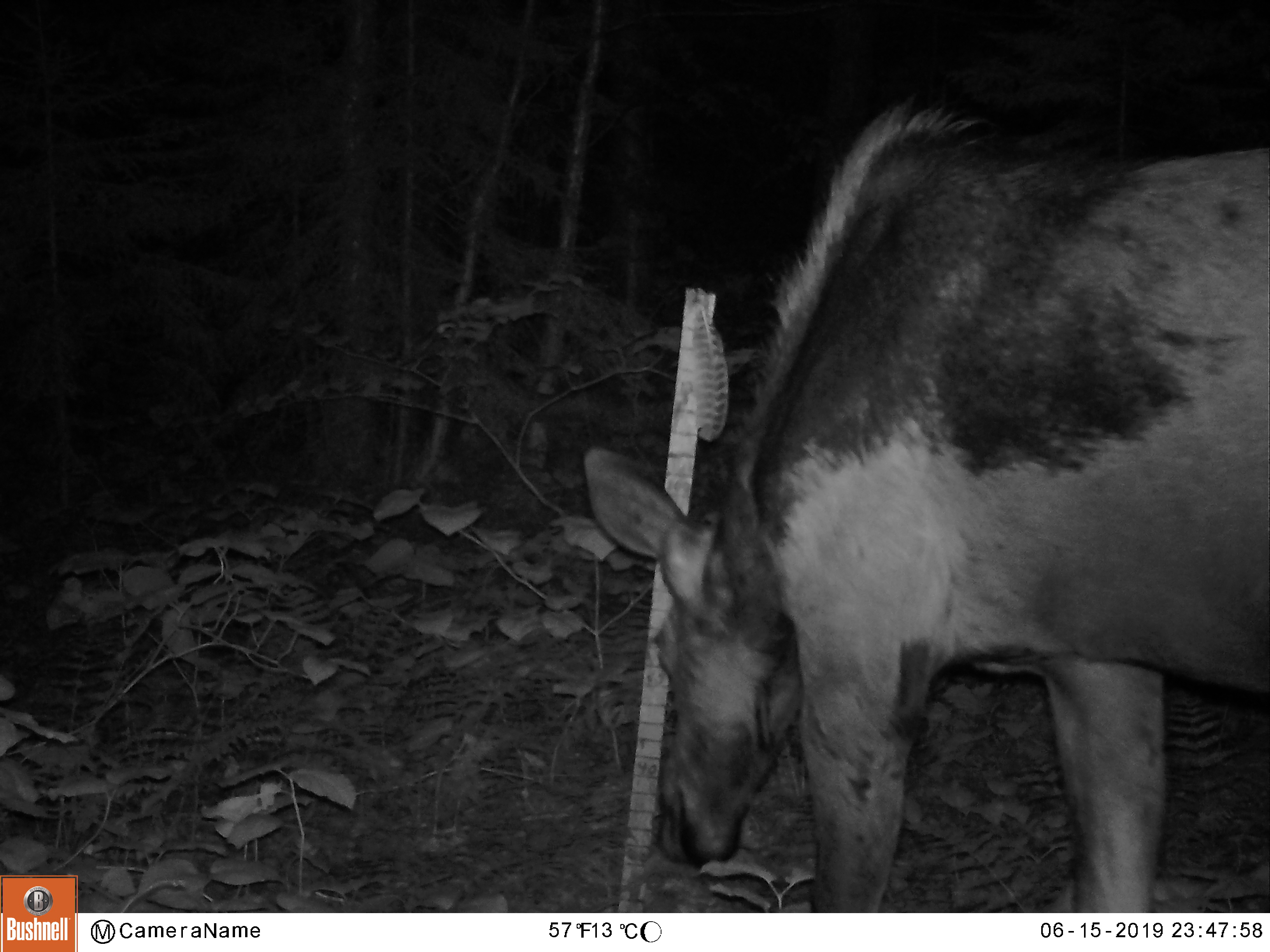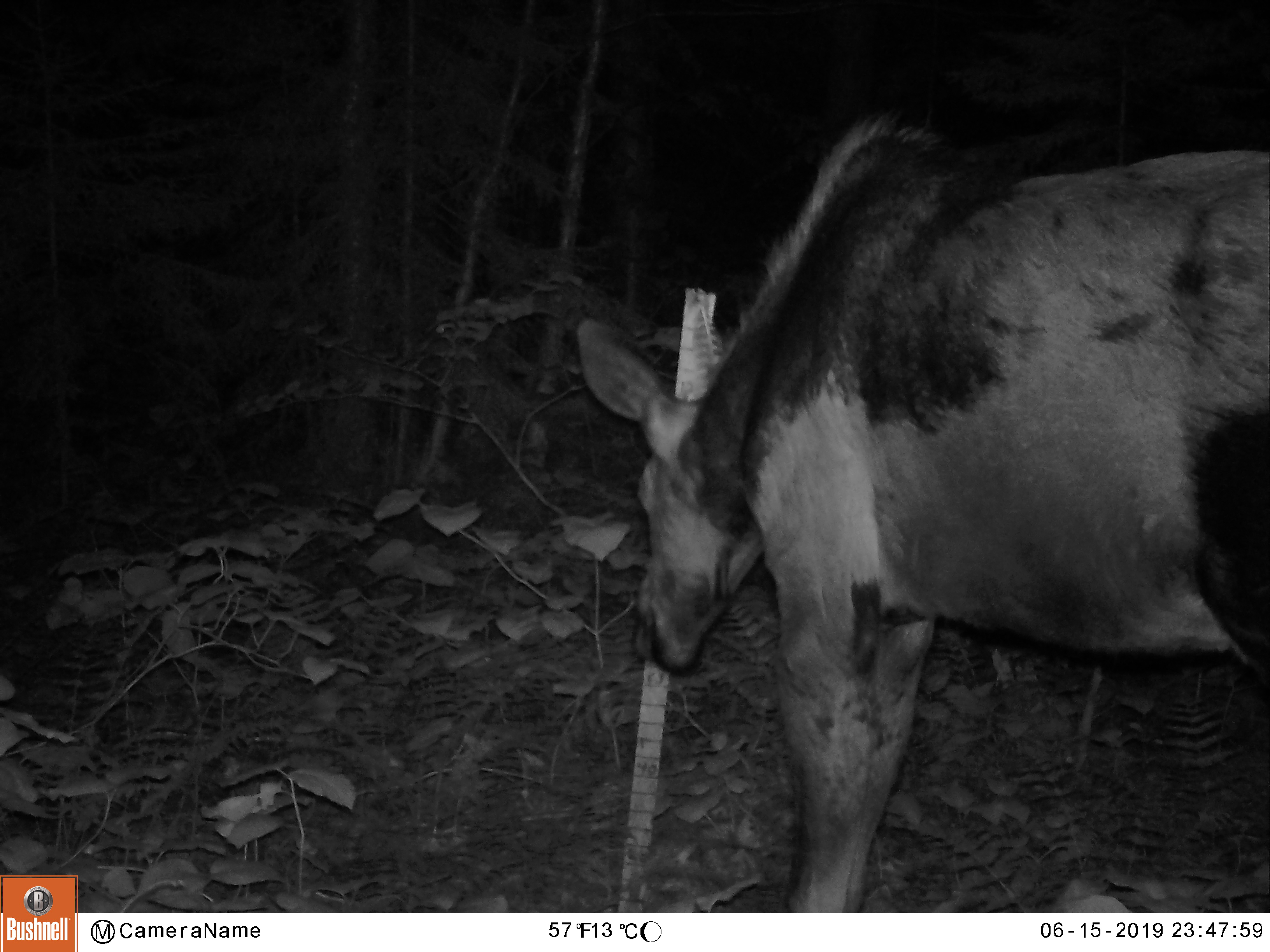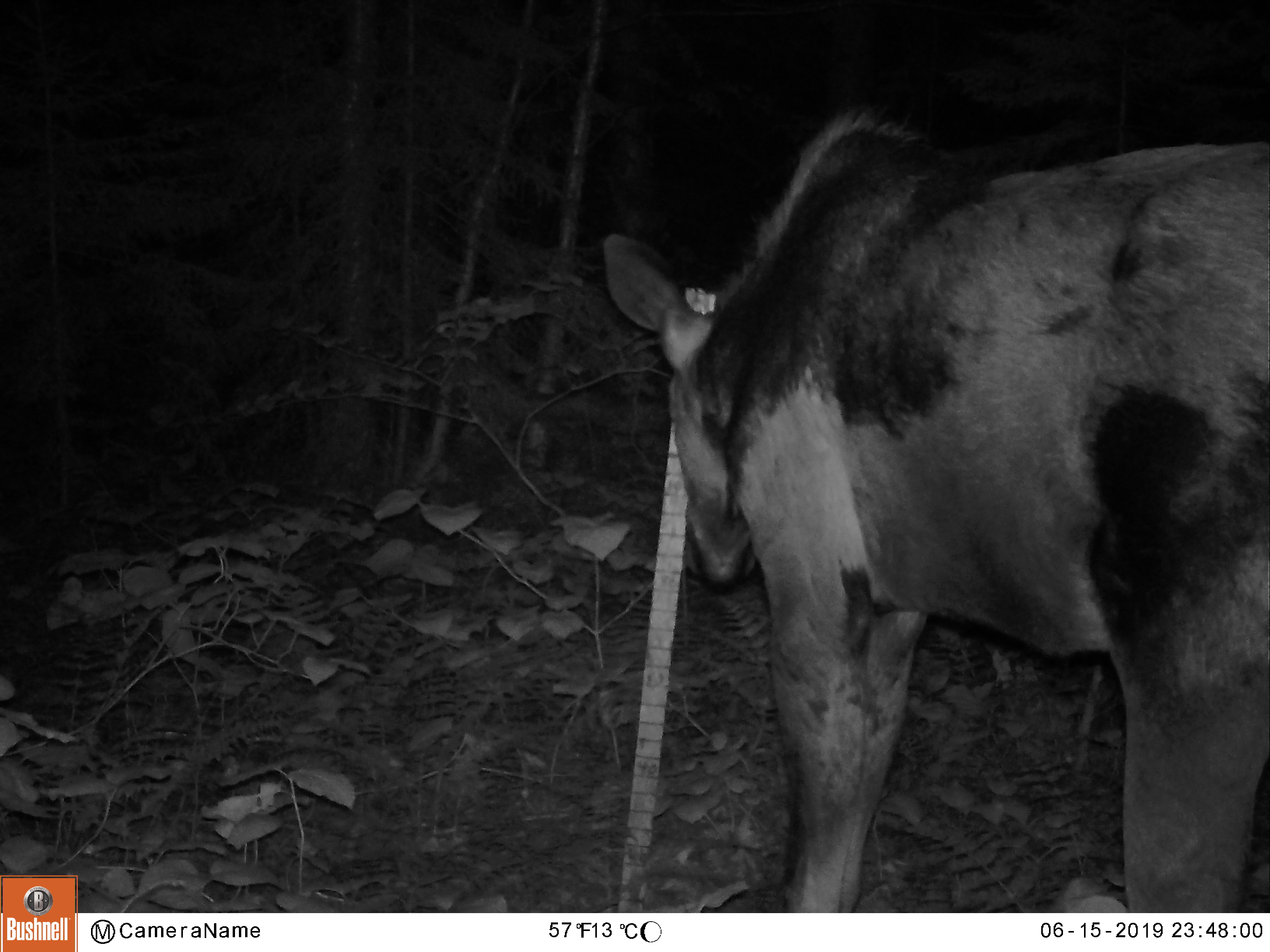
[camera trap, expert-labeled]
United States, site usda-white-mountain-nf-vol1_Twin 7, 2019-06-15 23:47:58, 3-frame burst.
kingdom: Animalia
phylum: Chordata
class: Mammalia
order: Artiodactyla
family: Cervidae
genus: Alces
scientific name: Alces alces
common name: moose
Moose (Alces alces).